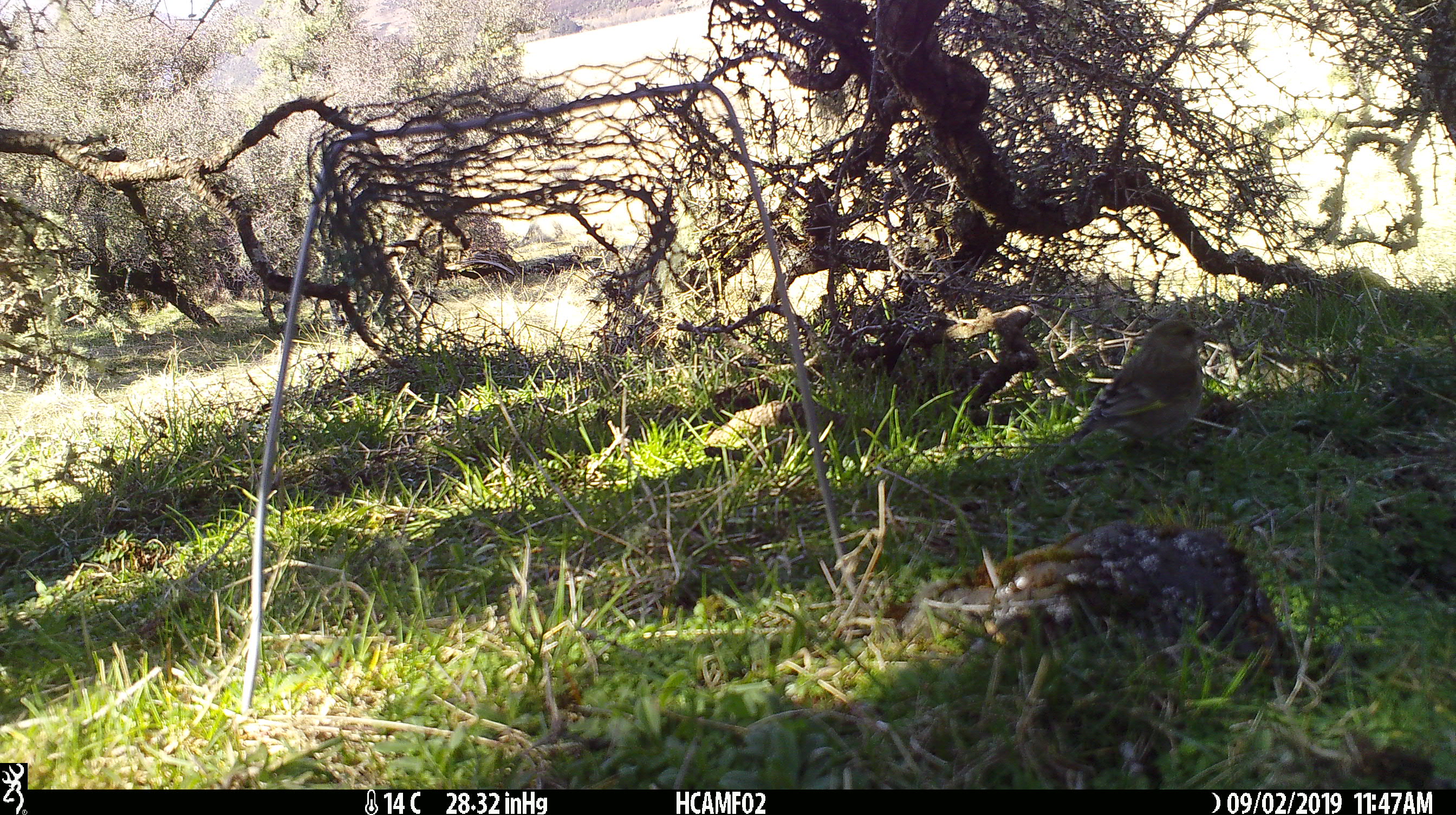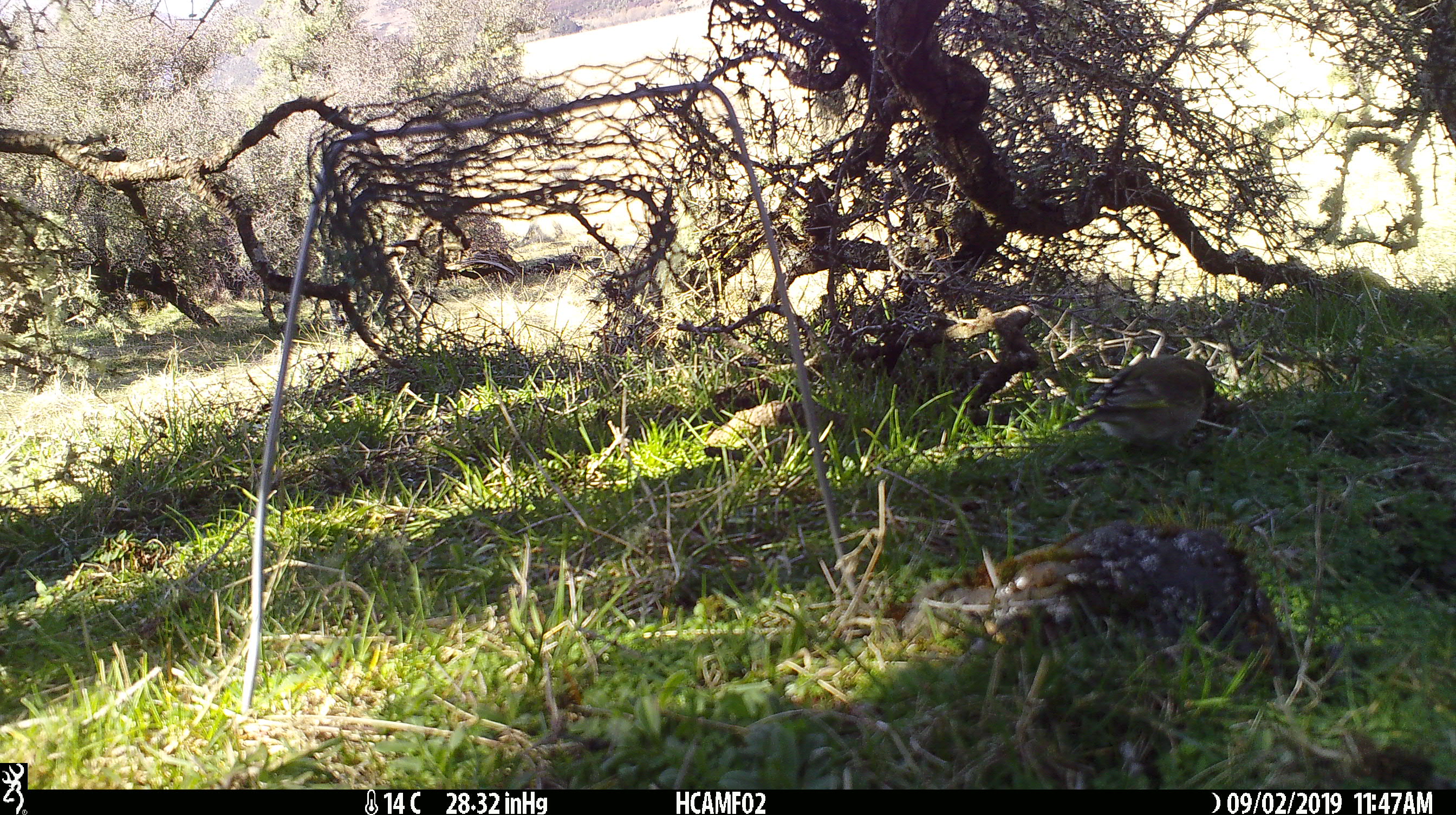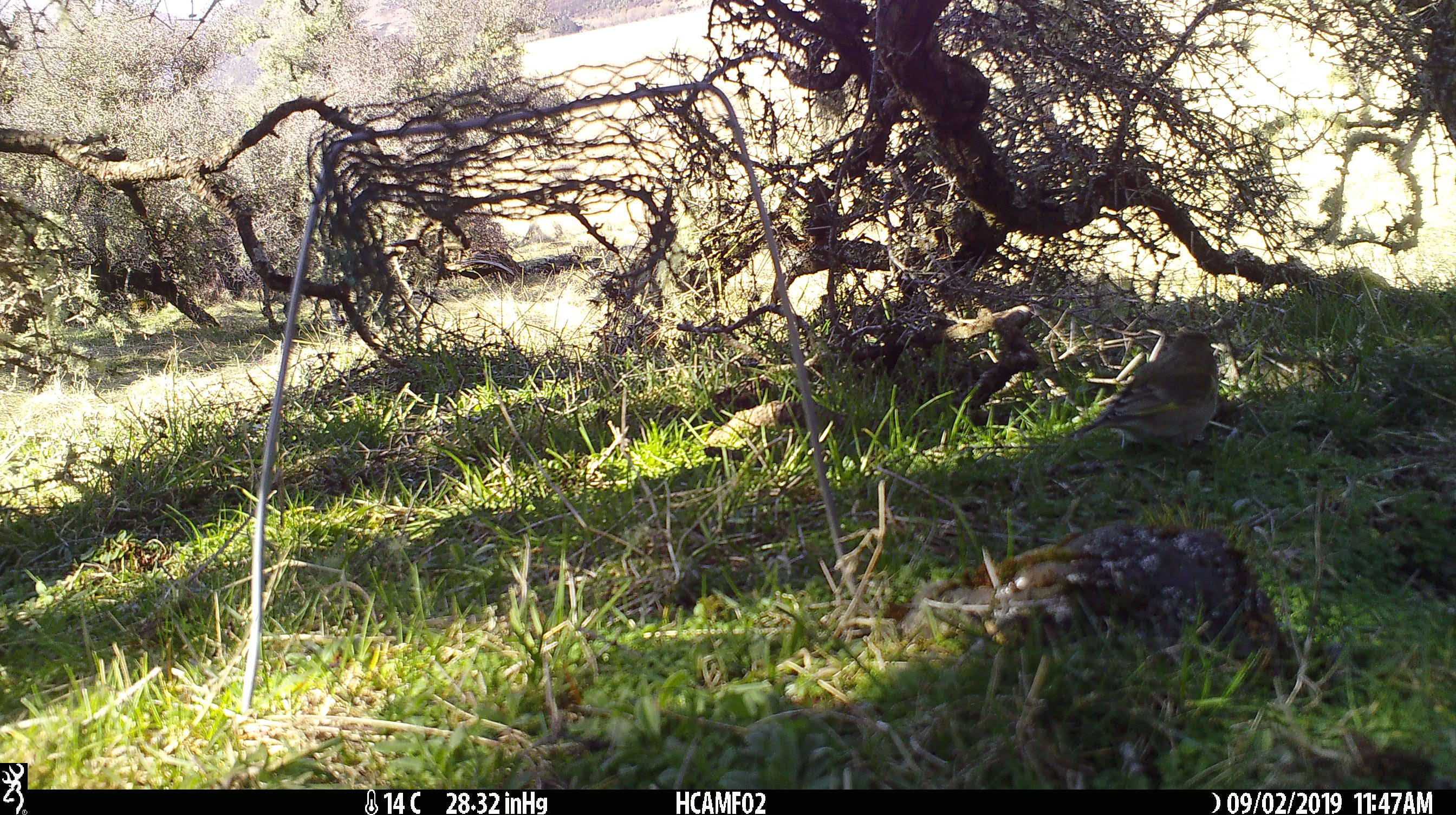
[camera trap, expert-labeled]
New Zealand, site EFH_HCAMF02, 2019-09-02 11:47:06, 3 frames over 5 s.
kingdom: Animalia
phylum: Chordata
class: Aves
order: Passeriformes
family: Fringillidae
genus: Chloris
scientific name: Chloris chloris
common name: greenfinch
Greenfinch (Chloris chloris).